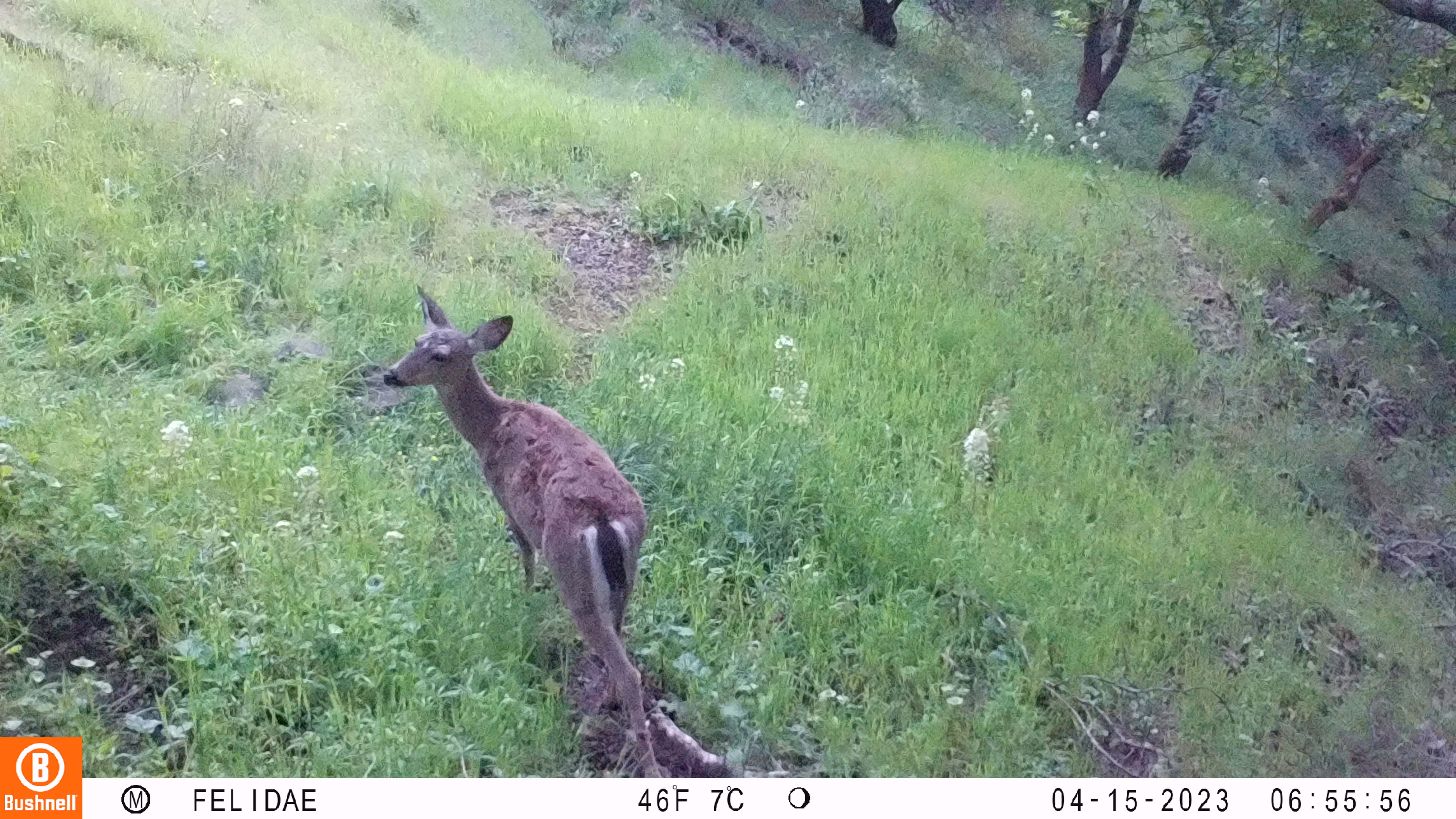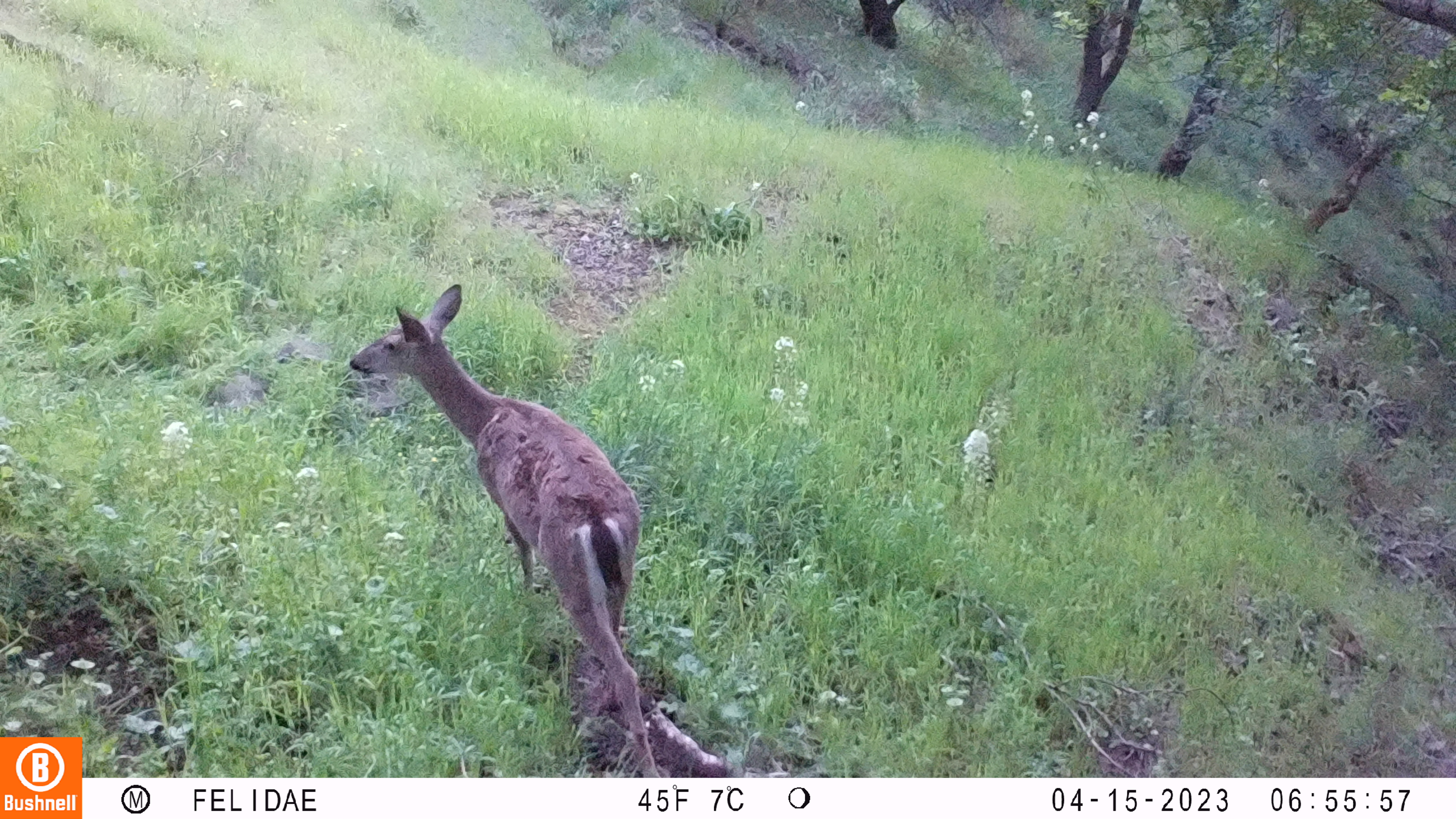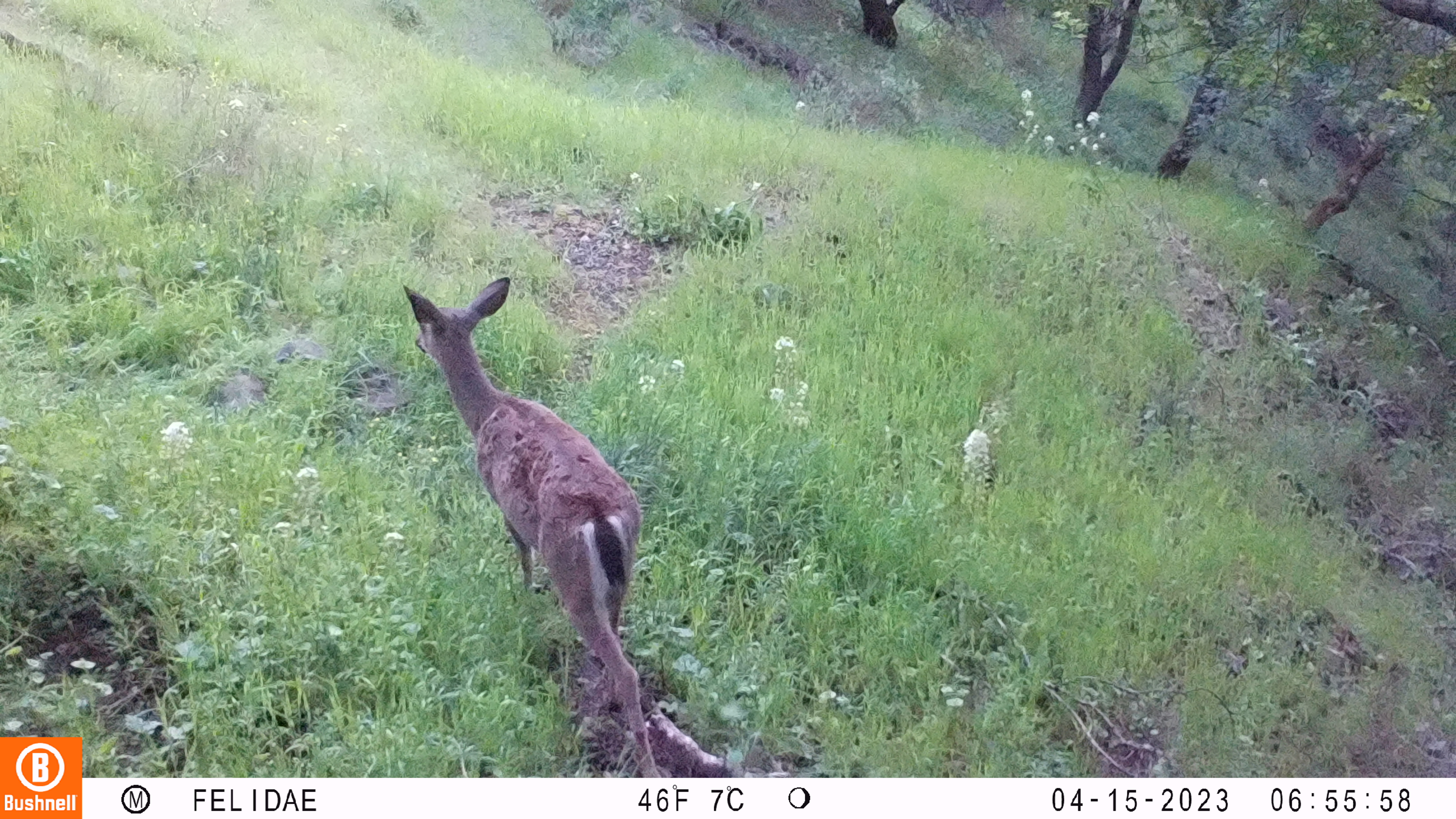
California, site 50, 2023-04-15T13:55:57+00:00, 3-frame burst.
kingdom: Animalia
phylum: Chordata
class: Mammalia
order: Artiodactyla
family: Cervidae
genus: Odocoileus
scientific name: Odocoileus hemionus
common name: mule deer